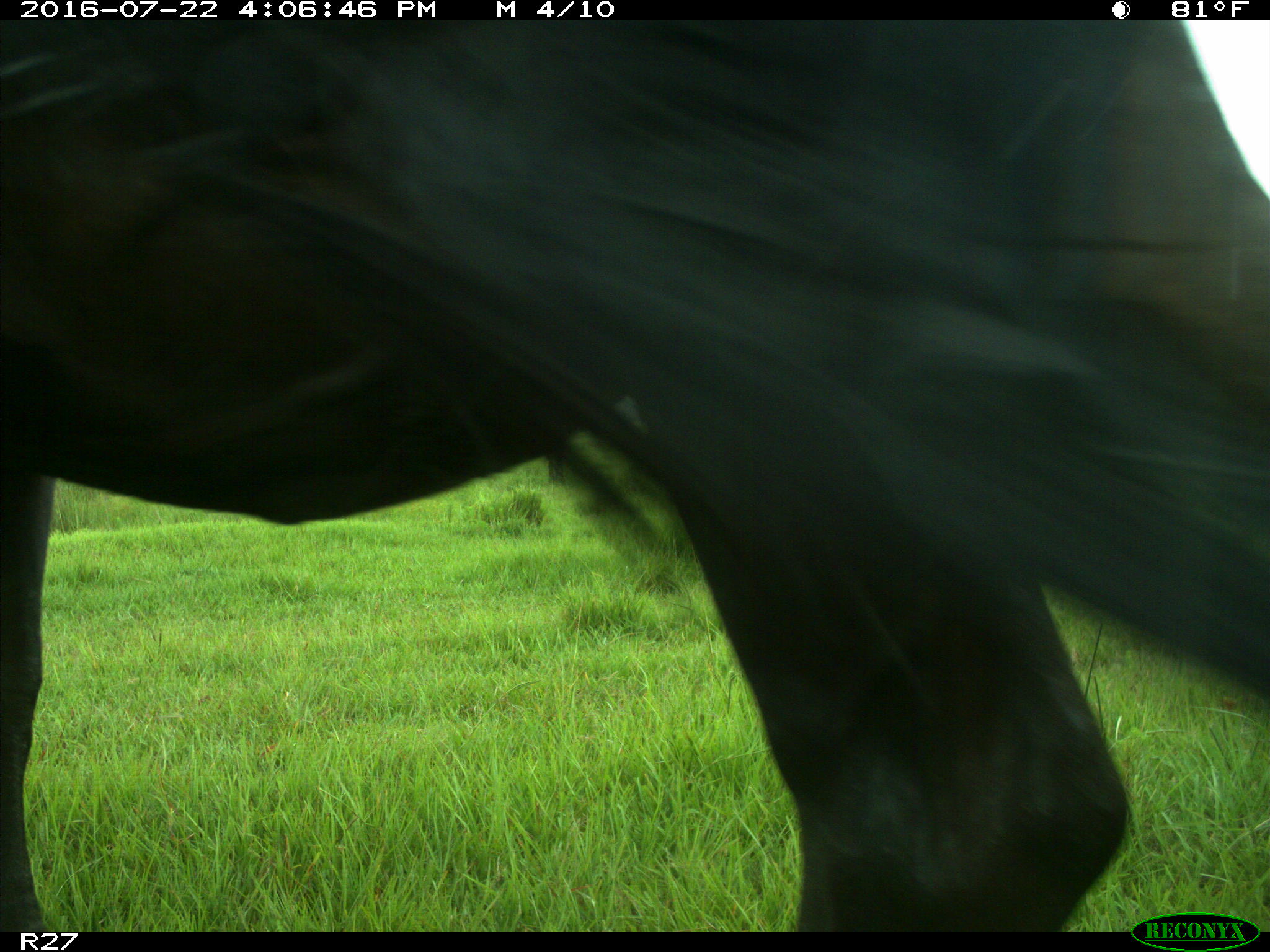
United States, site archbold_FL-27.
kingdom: Animalia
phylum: Chordata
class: Mammalia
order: Artiodactyla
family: Bovidae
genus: Bos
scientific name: Bos taurus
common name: domestic cow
Bos taurus (domestic cow).